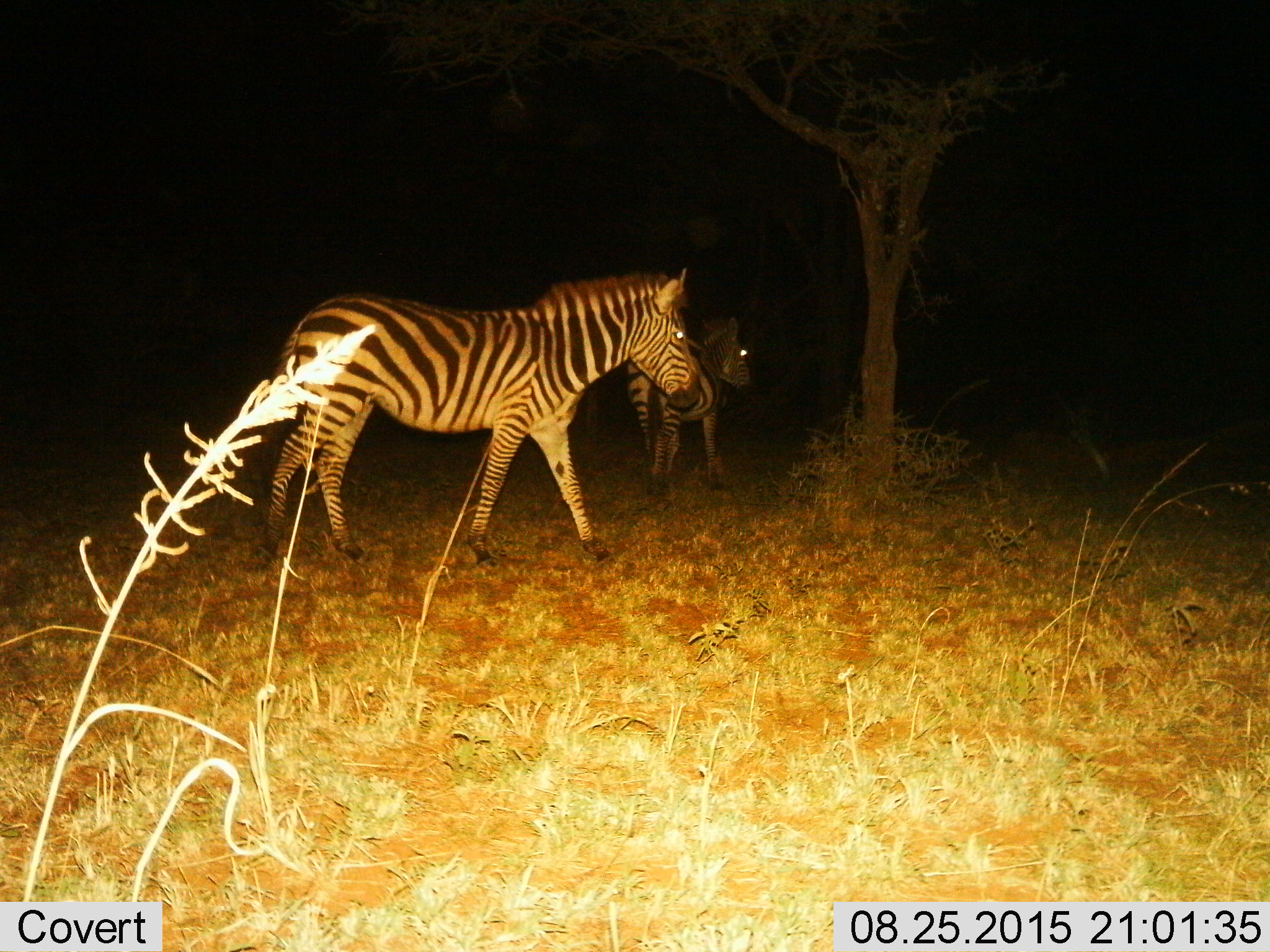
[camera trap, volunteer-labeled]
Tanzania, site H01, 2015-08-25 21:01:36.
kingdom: Animalia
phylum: Chordata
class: Mammalia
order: Perissodactyla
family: Equidae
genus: Equus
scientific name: Equus quagga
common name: plains zebra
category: zebra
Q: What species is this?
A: Zebra (plains zebra) (Equus quagga).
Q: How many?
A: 2.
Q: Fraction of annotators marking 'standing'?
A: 50%.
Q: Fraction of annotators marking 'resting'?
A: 10%.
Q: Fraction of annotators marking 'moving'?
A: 80%.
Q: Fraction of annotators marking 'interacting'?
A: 0%.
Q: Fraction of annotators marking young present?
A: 20%.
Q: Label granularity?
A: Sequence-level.